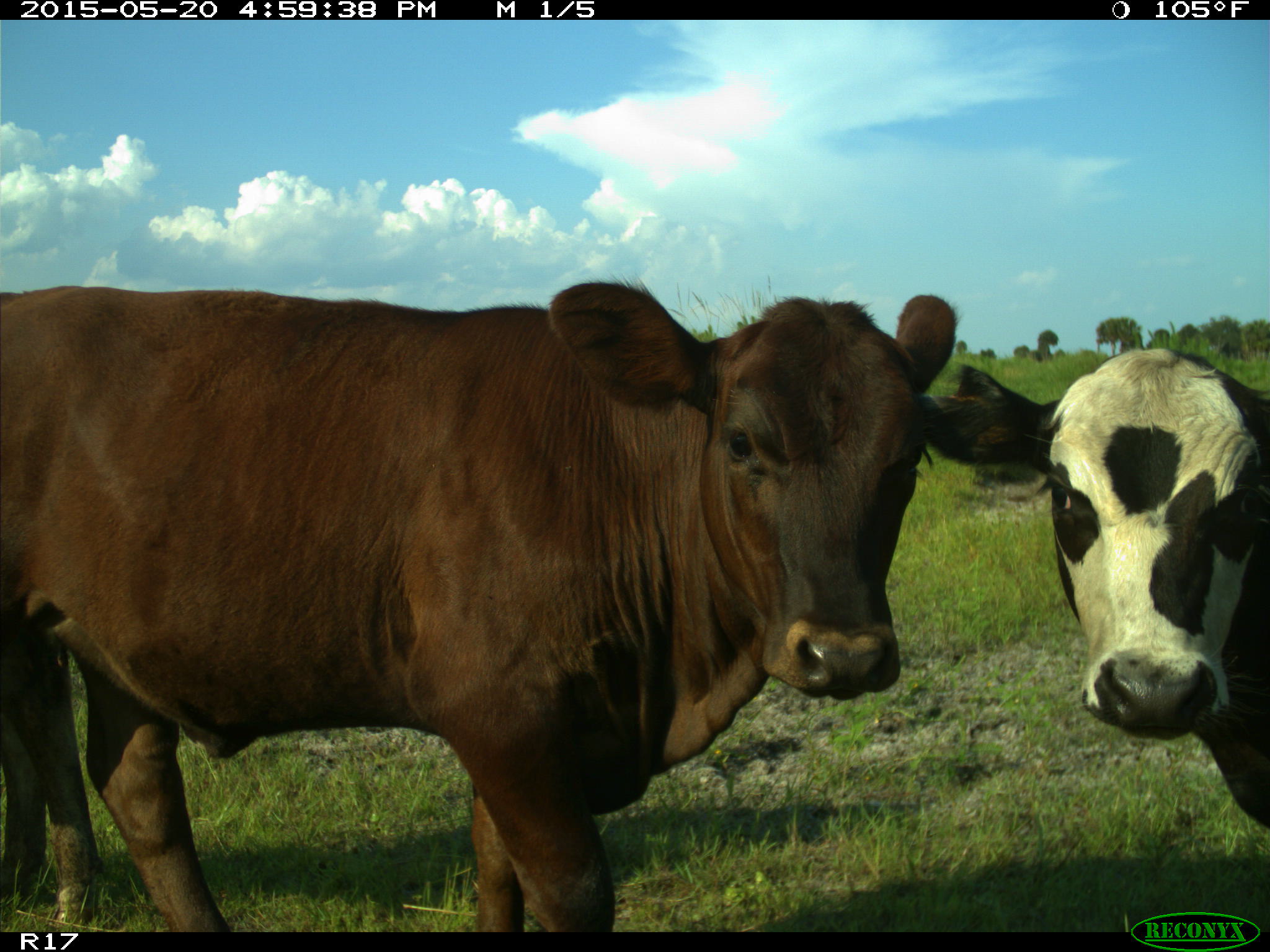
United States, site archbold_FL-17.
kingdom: Animalia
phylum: Chordata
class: Mammalia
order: Artiodactyla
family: Bovidae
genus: Bos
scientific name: Bos taurus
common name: domestic cow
Bos taurus (domestic cow).